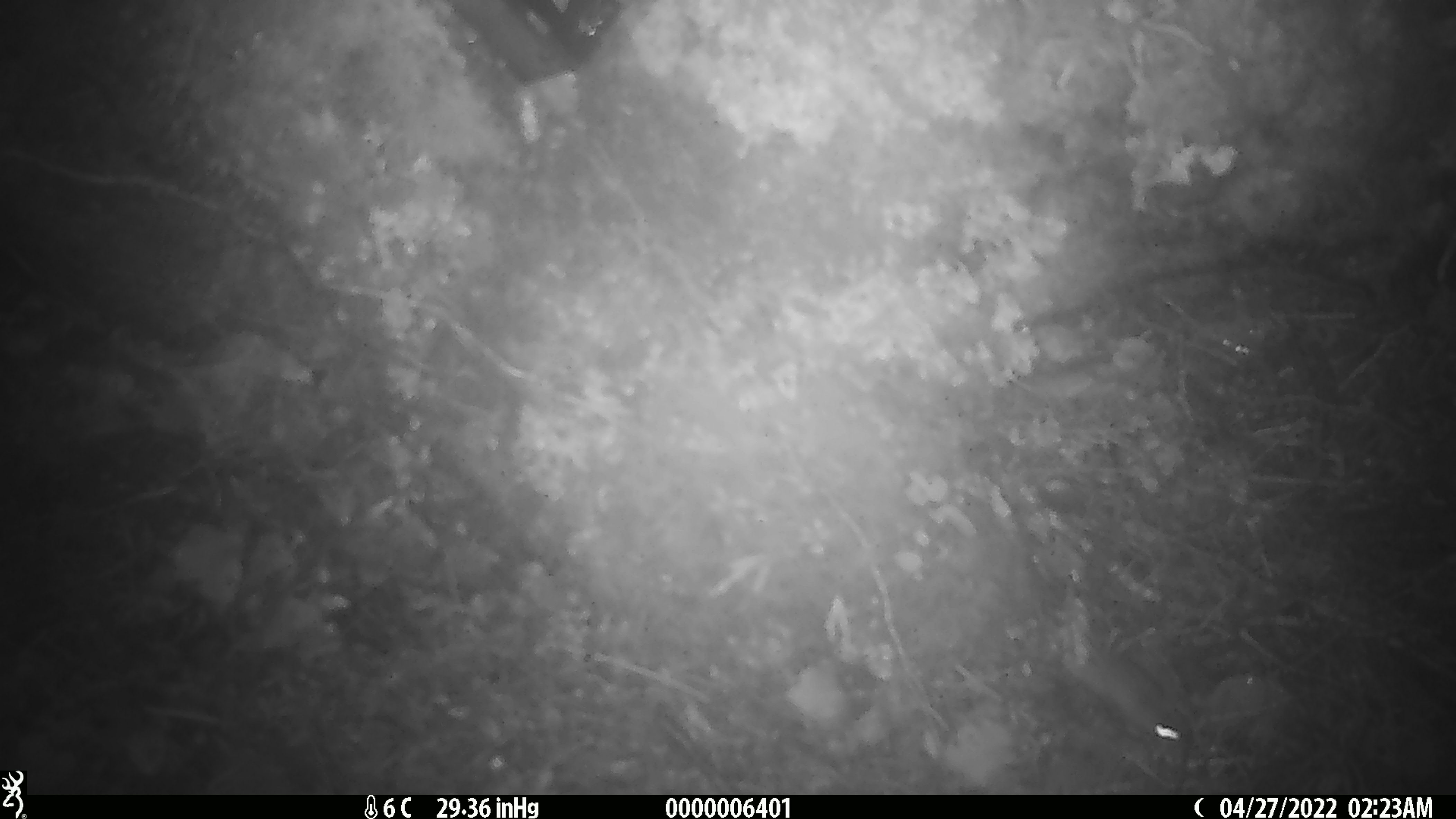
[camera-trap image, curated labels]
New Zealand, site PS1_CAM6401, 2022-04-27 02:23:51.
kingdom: Animalia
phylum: Chordata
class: Mammalia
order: Rodentia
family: Muridae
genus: Mus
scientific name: Mus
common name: mouse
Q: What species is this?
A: Mouse (Mus).